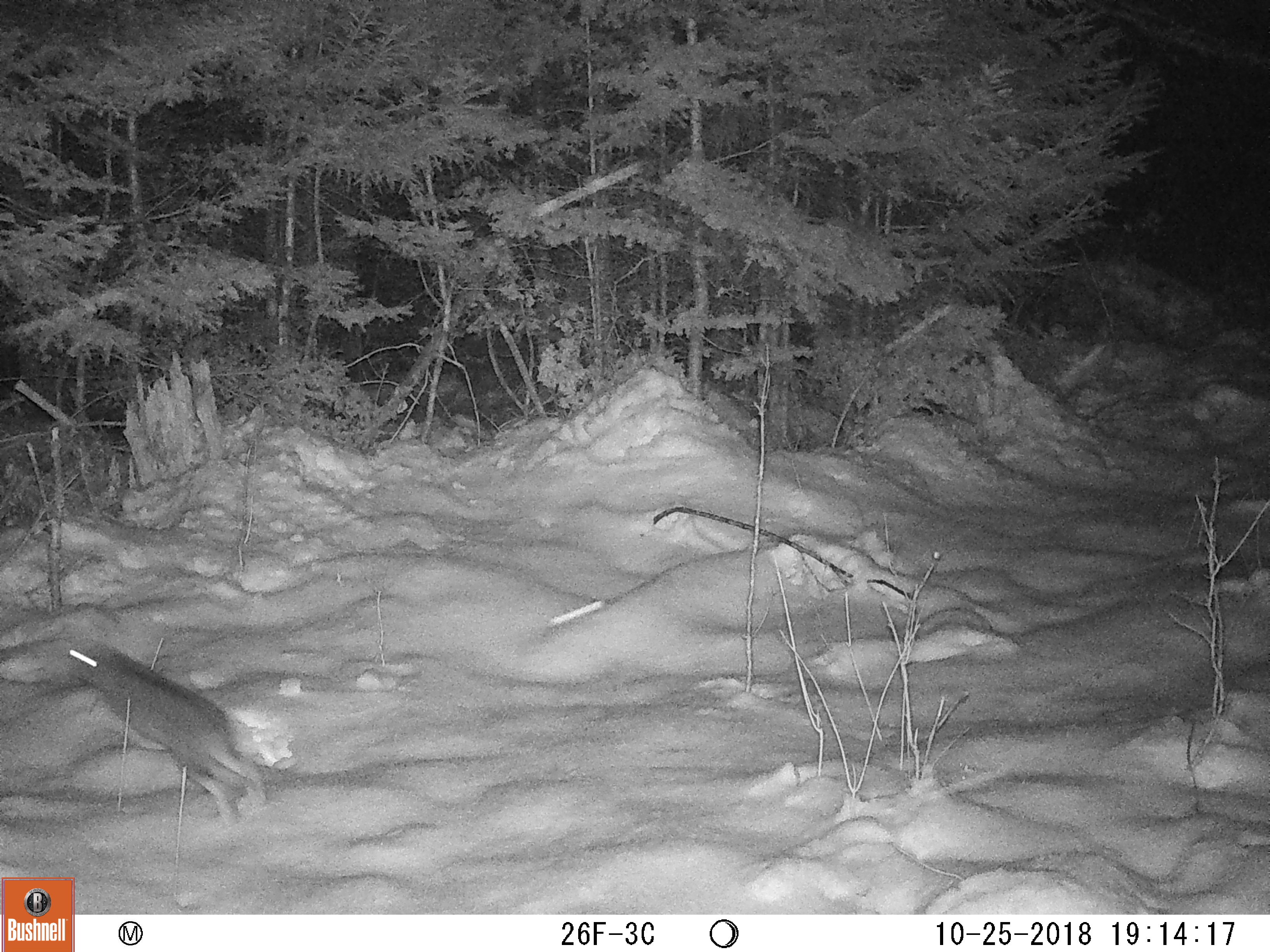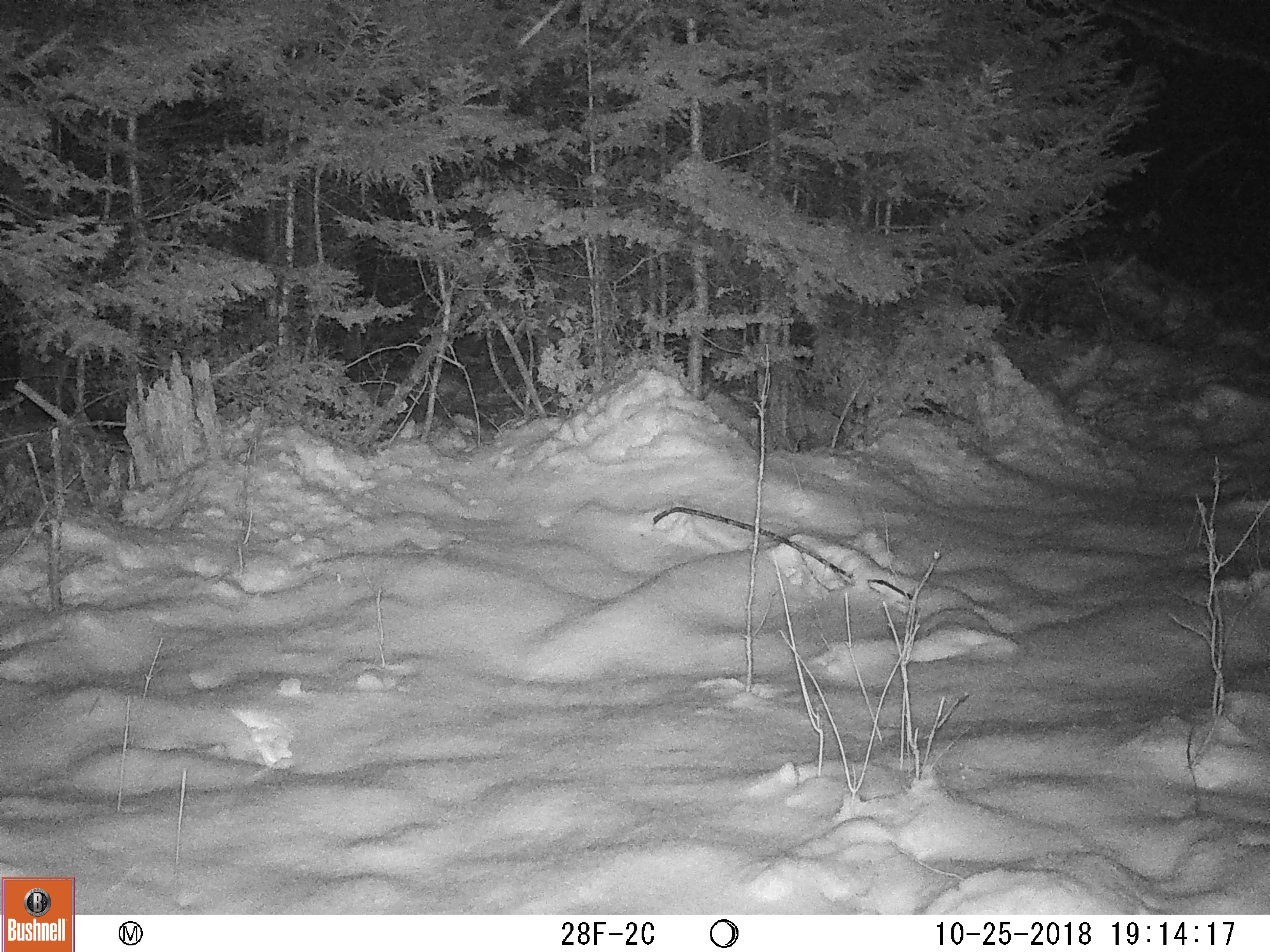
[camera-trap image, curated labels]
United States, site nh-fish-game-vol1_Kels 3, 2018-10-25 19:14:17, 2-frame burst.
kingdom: Animalia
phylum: Chordata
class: Mammalia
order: Lagomorpha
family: Leporidae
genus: Lepus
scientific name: Lepus americanus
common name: snowshoe hare